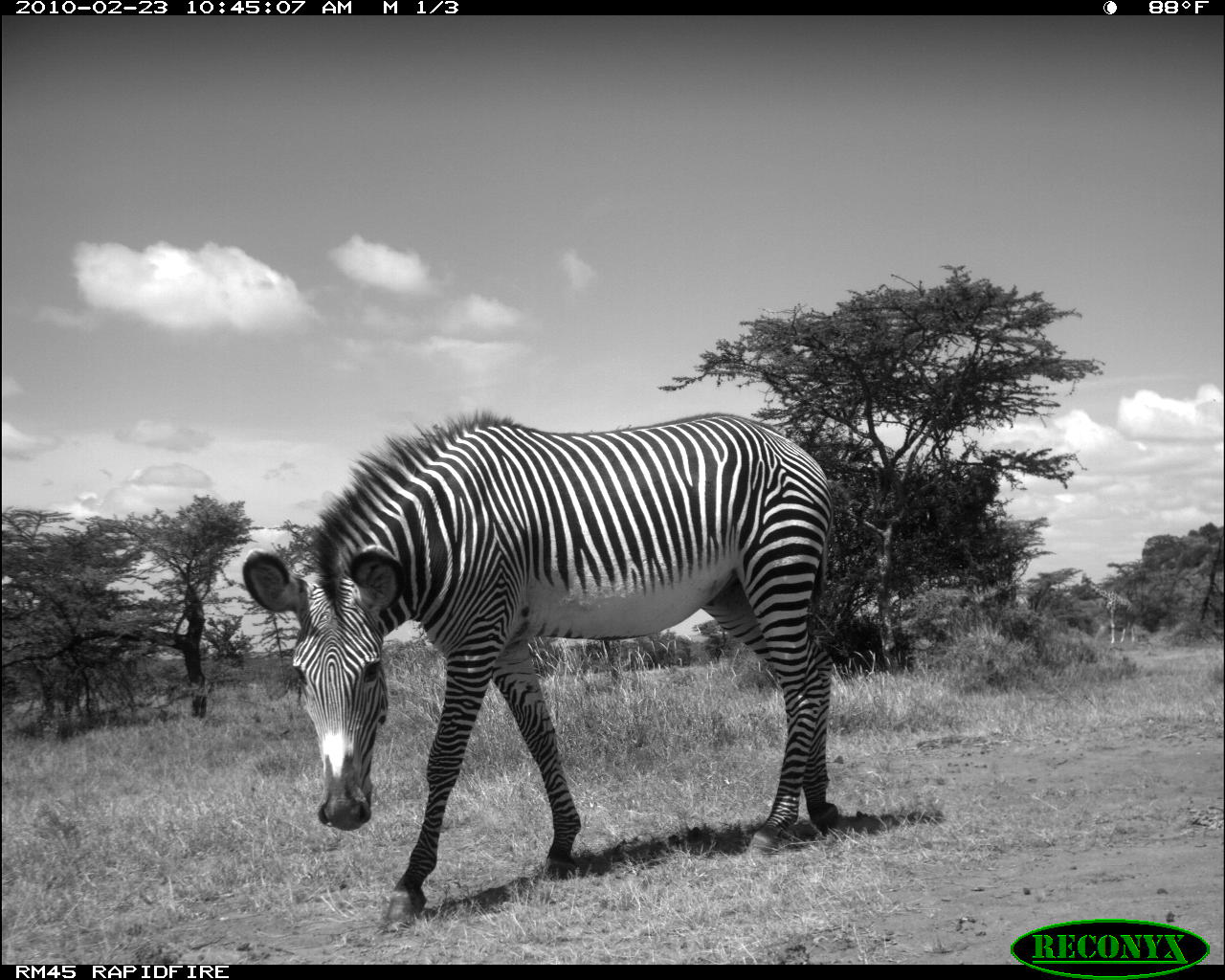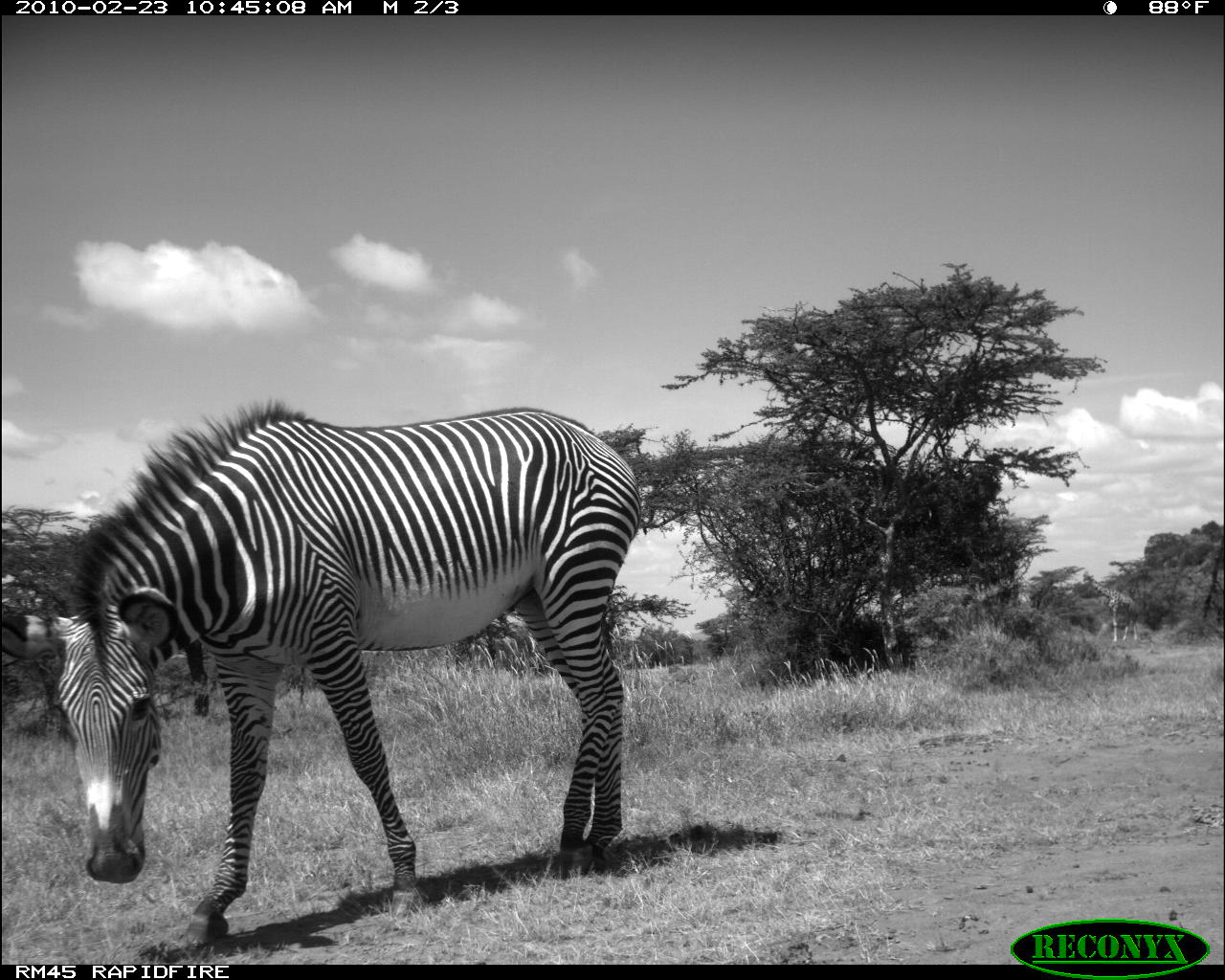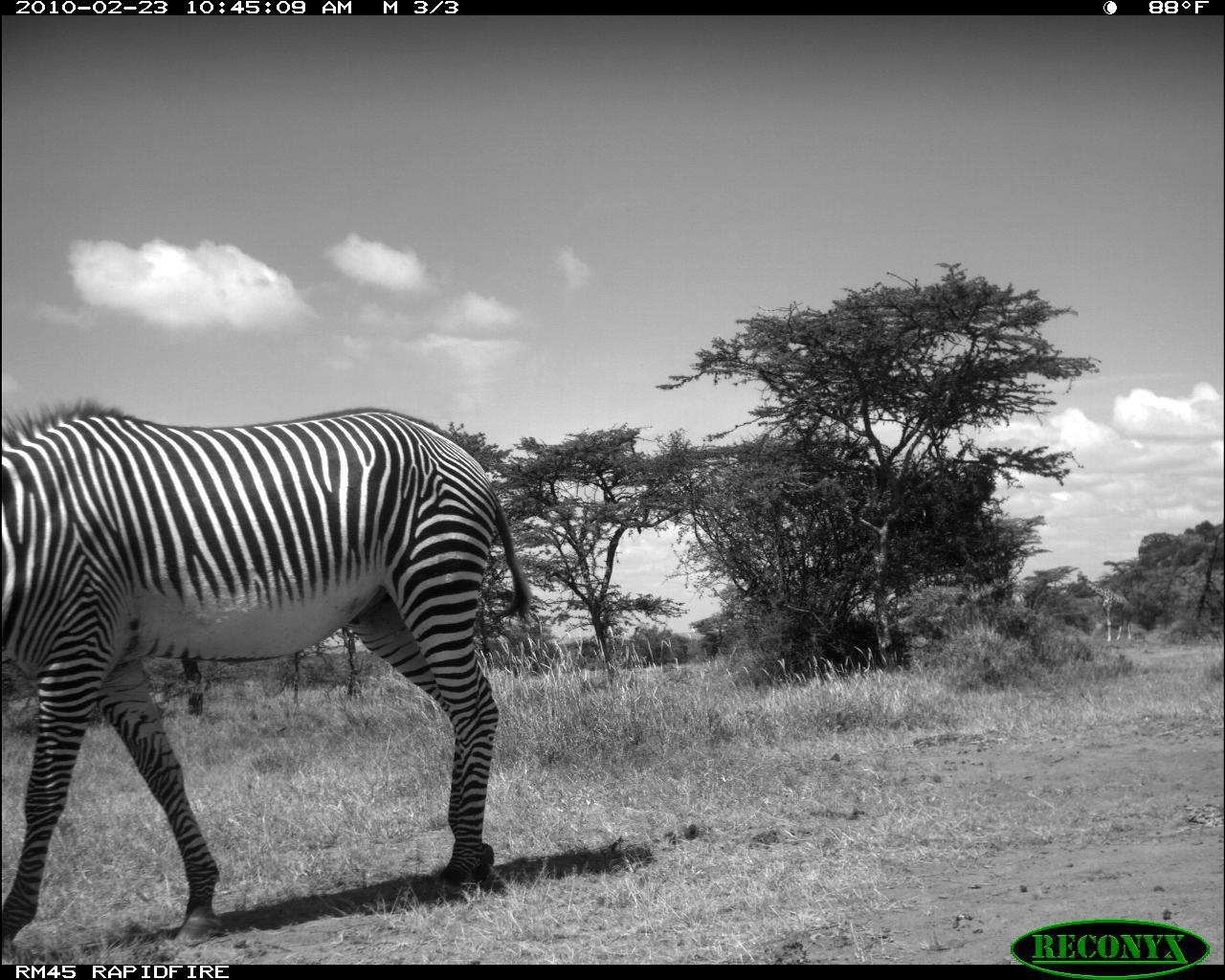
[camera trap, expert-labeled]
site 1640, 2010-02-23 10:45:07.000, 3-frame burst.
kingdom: Animalia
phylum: Chordata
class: Mammalia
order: Perissodactyla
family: Equidae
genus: Equus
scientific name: Equus grevyi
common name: grévy's zebra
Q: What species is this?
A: Equus grevyi (grévy's zebra).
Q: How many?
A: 1.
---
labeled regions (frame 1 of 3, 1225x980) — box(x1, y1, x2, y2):
equus grevyi: box(241, 402, 840, 937); box(1077, 574, 1139, 645)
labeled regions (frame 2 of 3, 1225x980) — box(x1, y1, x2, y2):
equus grevyi: box(1, 394, 650, 946); box(1083, 572, 1143, 644)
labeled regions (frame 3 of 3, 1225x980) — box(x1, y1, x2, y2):
equus grevyi: box(0, 397, 531, 947); box(1074, 570, 1135, 644)